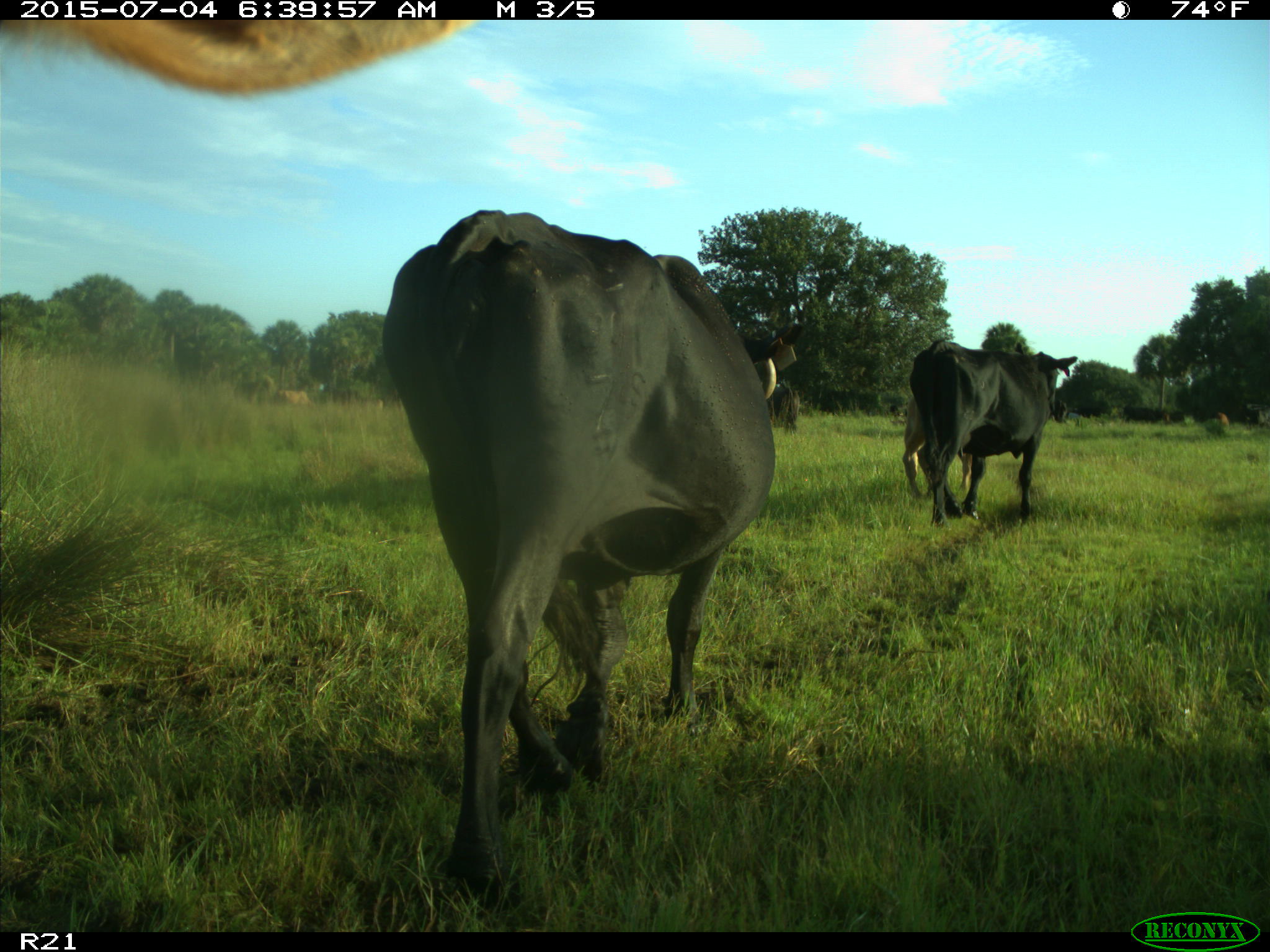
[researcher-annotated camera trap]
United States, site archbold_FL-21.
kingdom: Animalia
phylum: Chordata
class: Mammalia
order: Artiodactyla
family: Bovidae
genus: Bos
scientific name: Bos taurus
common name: domestic cow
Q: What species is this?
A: Bos taurus (domestic cow).